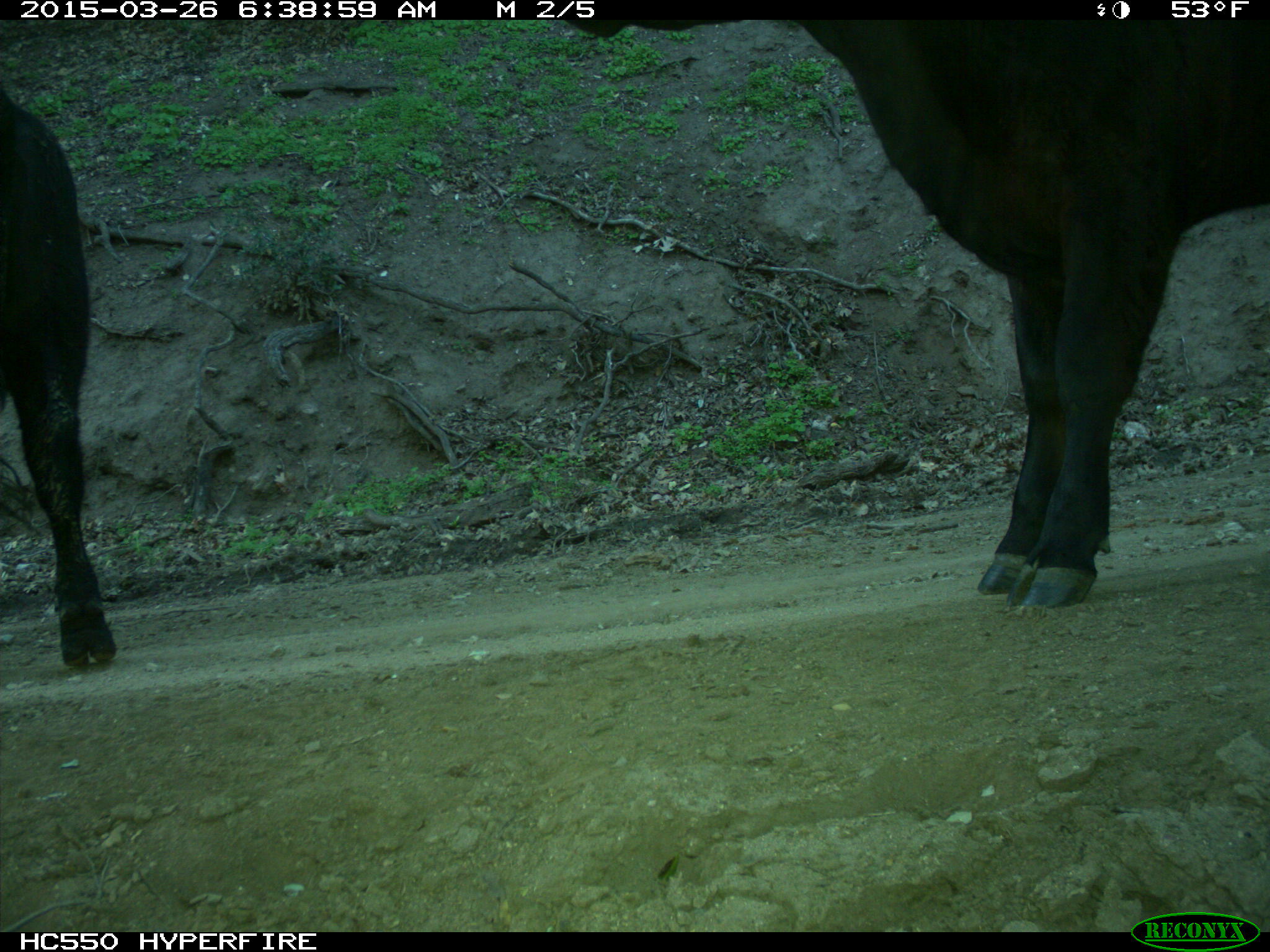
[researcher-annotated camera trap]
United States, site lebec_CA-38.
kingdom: Animalia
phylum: Chordata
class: Mammalia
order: Artiodactyla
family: Bovidae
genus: Bos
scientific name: Bos taurus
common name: domestic cow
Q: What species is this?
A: Bos taurus (domestic cow).